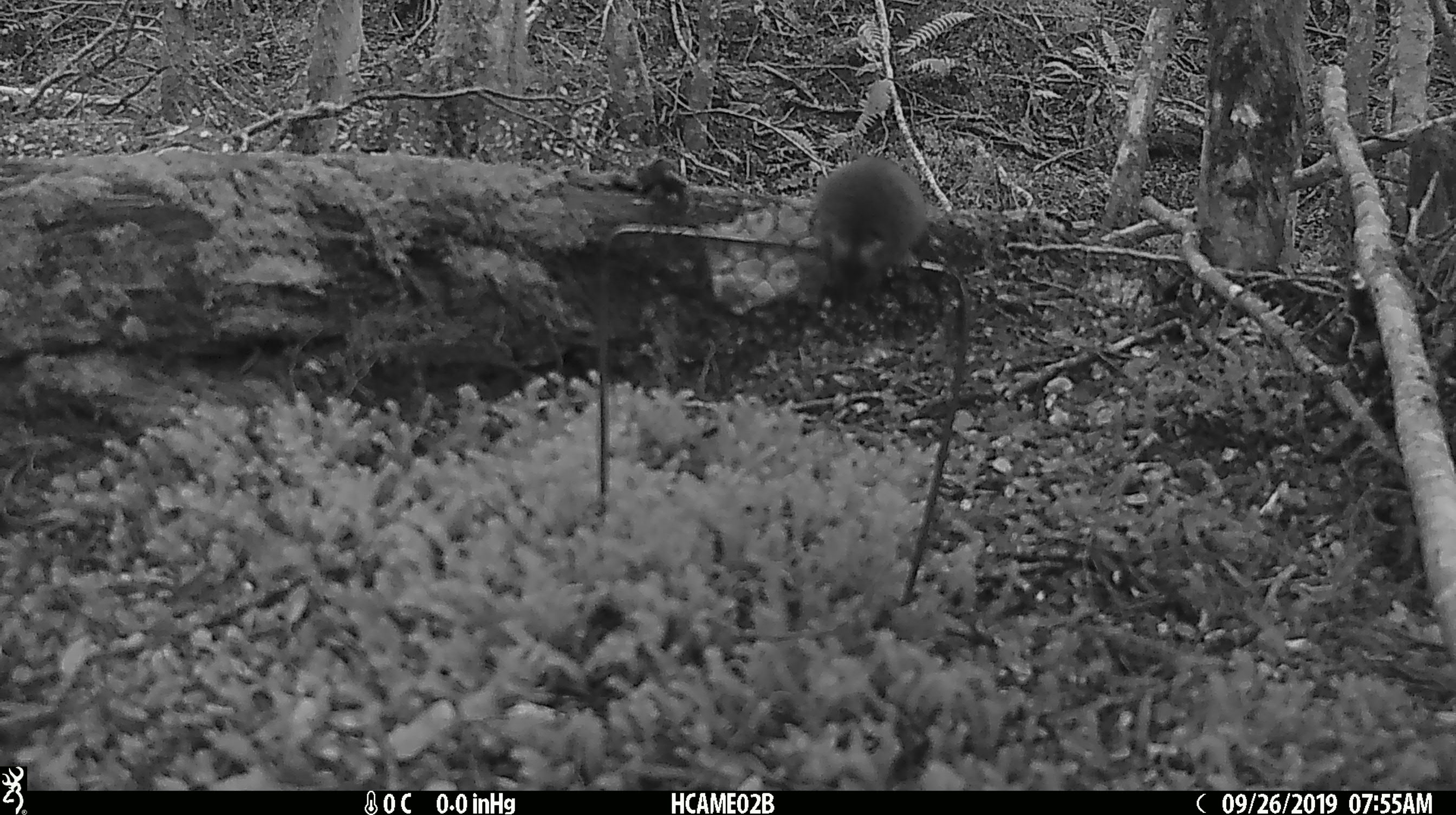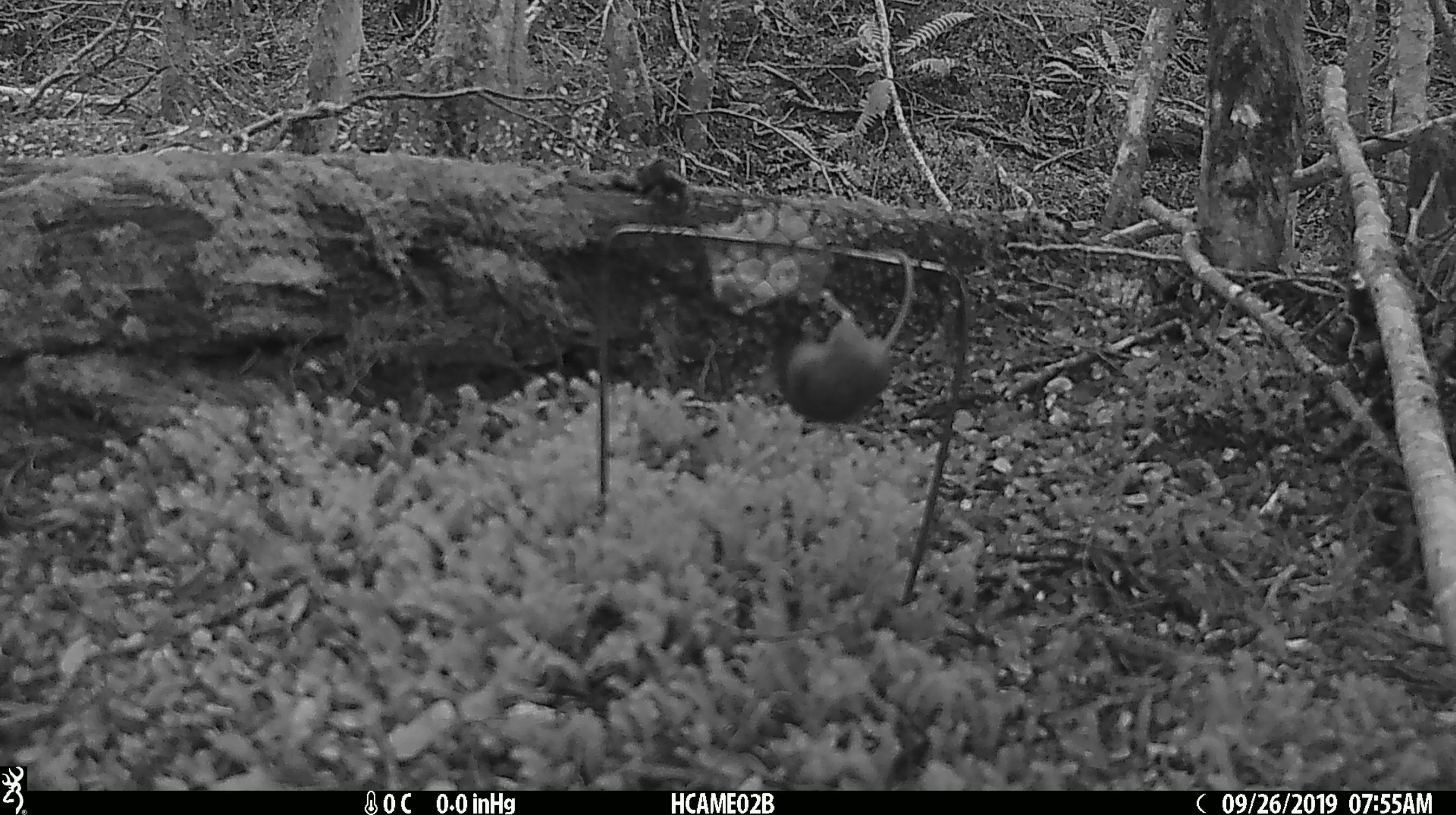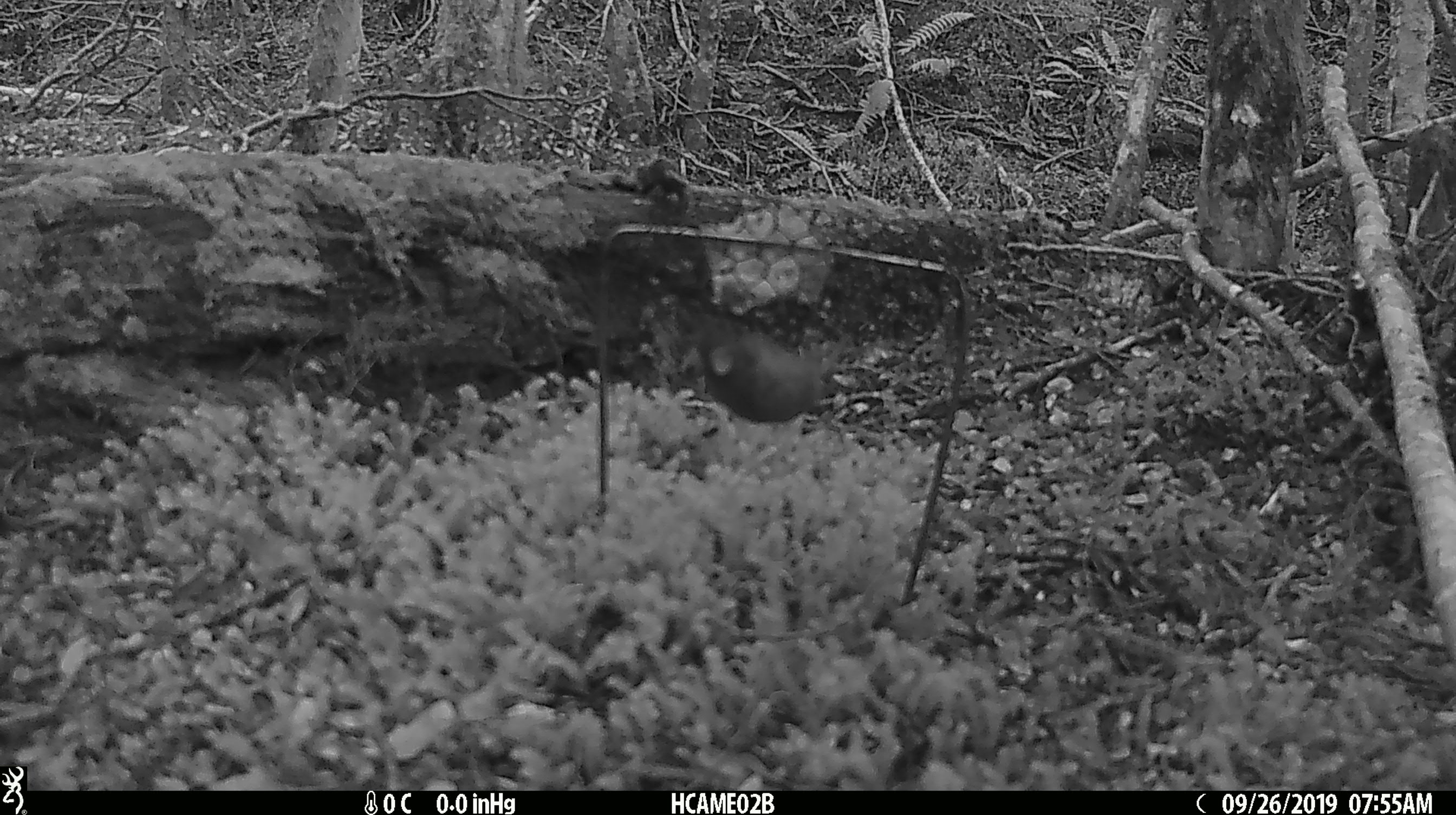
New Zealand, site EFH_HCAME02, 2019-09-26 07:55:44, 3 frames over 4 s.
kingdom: Animalia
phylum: Chordata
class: Mammalia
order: Rodentia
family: Muridae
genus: Mus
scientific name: Mus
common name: mouse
Mouse (Mus).